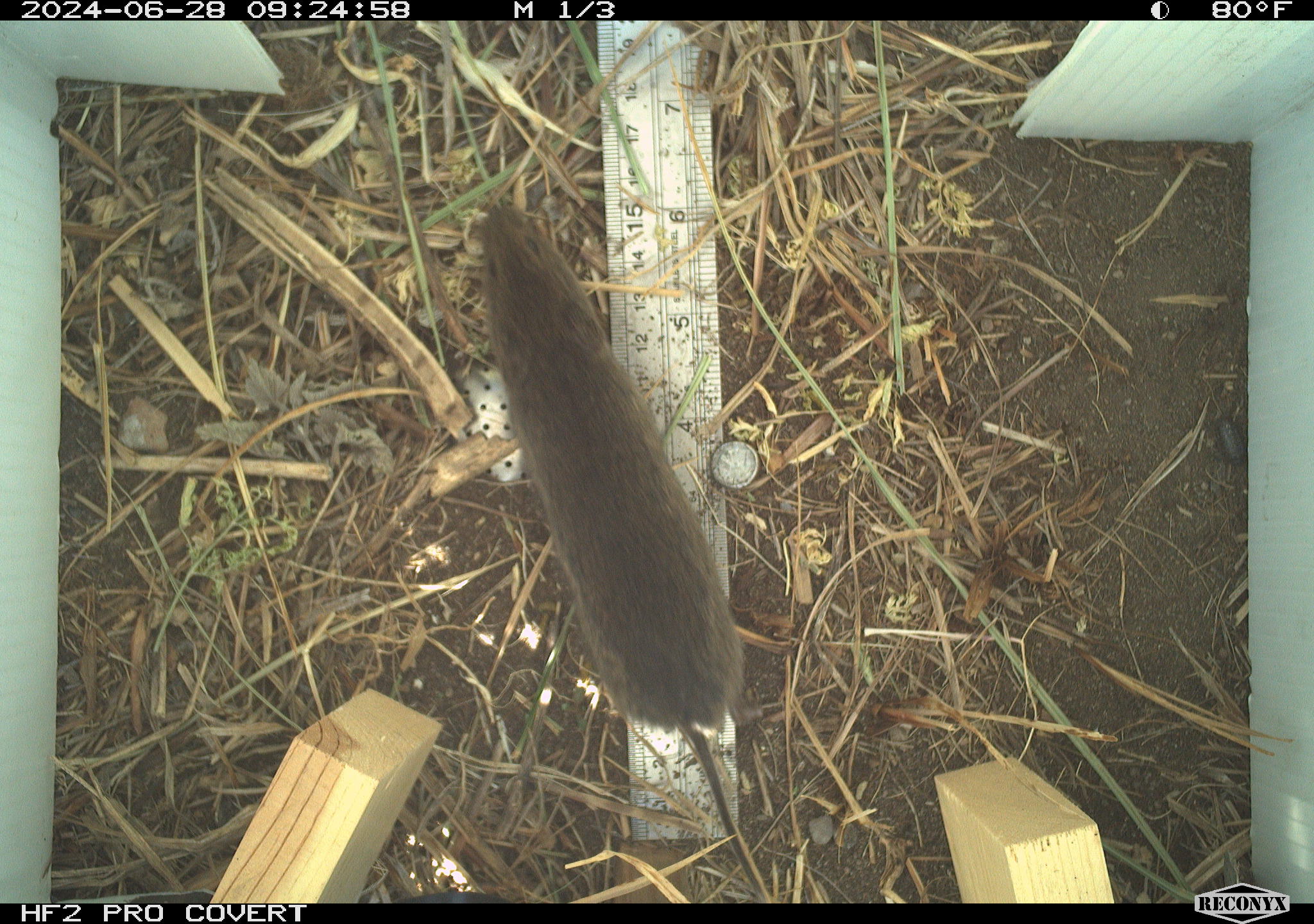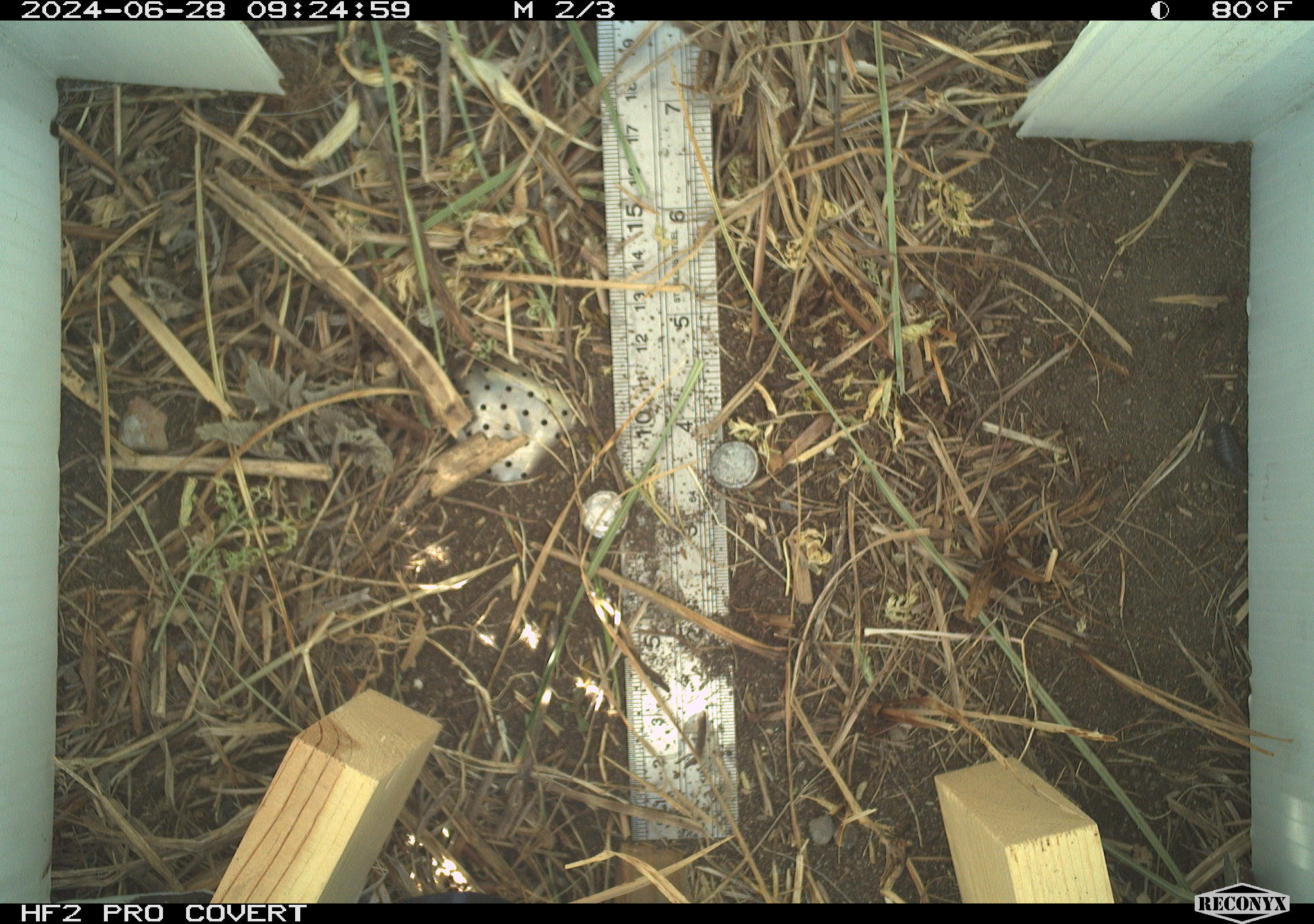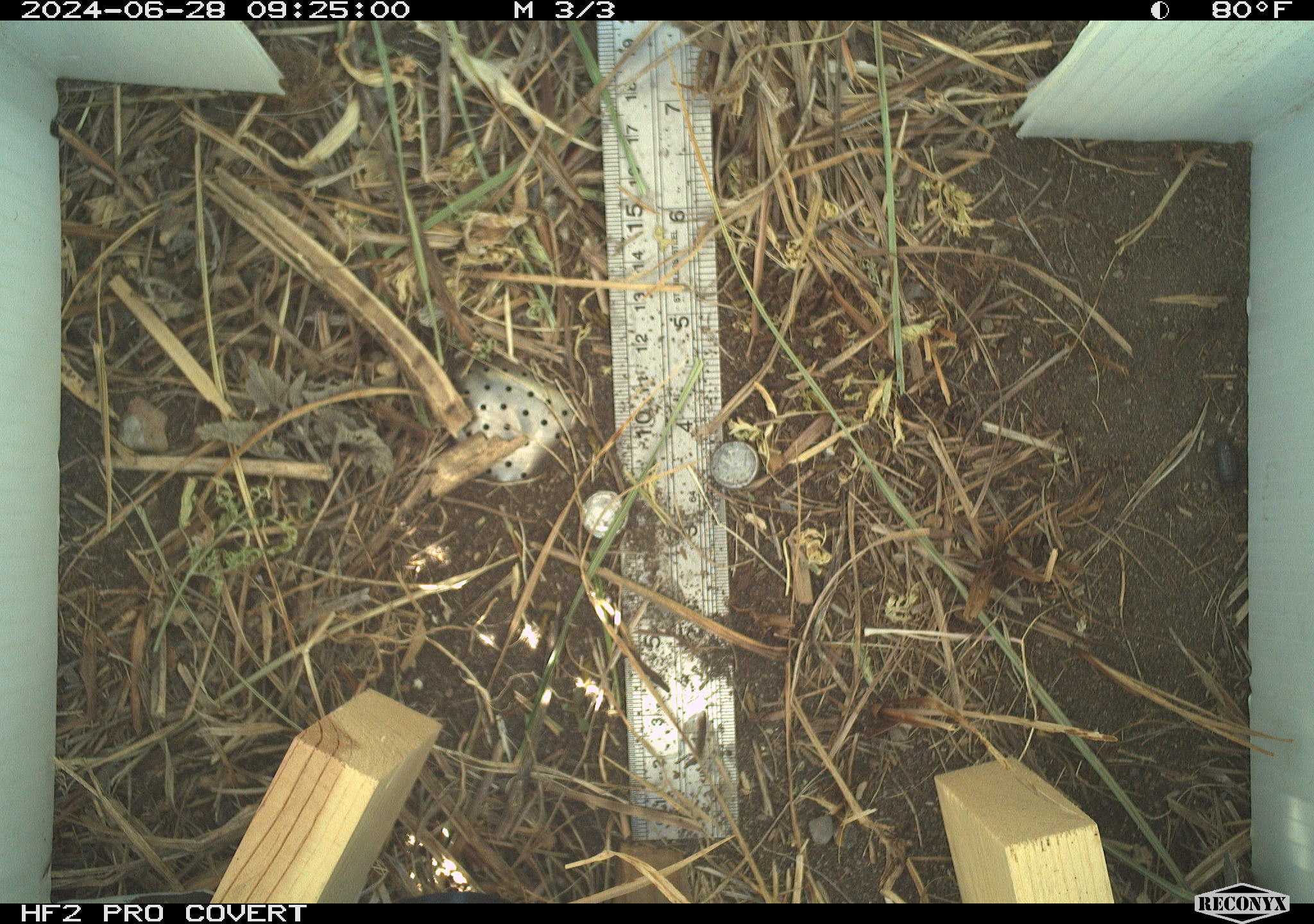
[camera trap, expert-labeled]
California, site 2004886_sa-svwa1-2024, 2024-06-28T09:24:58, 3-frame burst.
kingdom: Animalia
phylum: Chordata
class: Mammalia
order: Rodentia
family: Cricetidae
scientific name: Arvicolinae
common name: voles, lemmings, and muskrats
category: arvicolinae subfamily